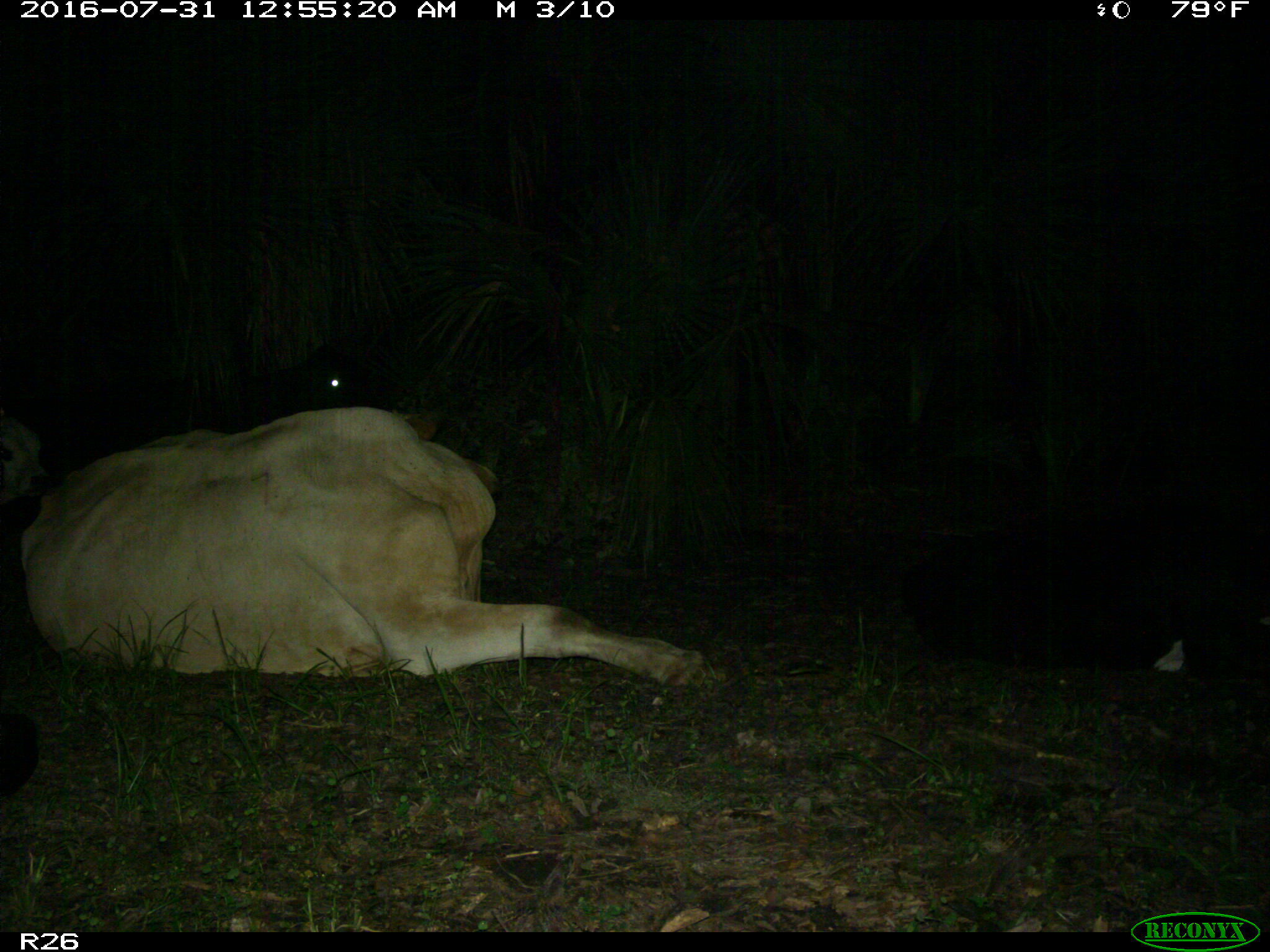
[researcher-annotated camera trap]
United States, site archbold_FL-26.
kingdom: Animalia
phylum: Chordata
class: Mammalia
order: Artiodactyla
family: Bovidae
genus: Bos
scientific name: Bos taurus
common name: domestic cow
Bos taurus (domestic cow).